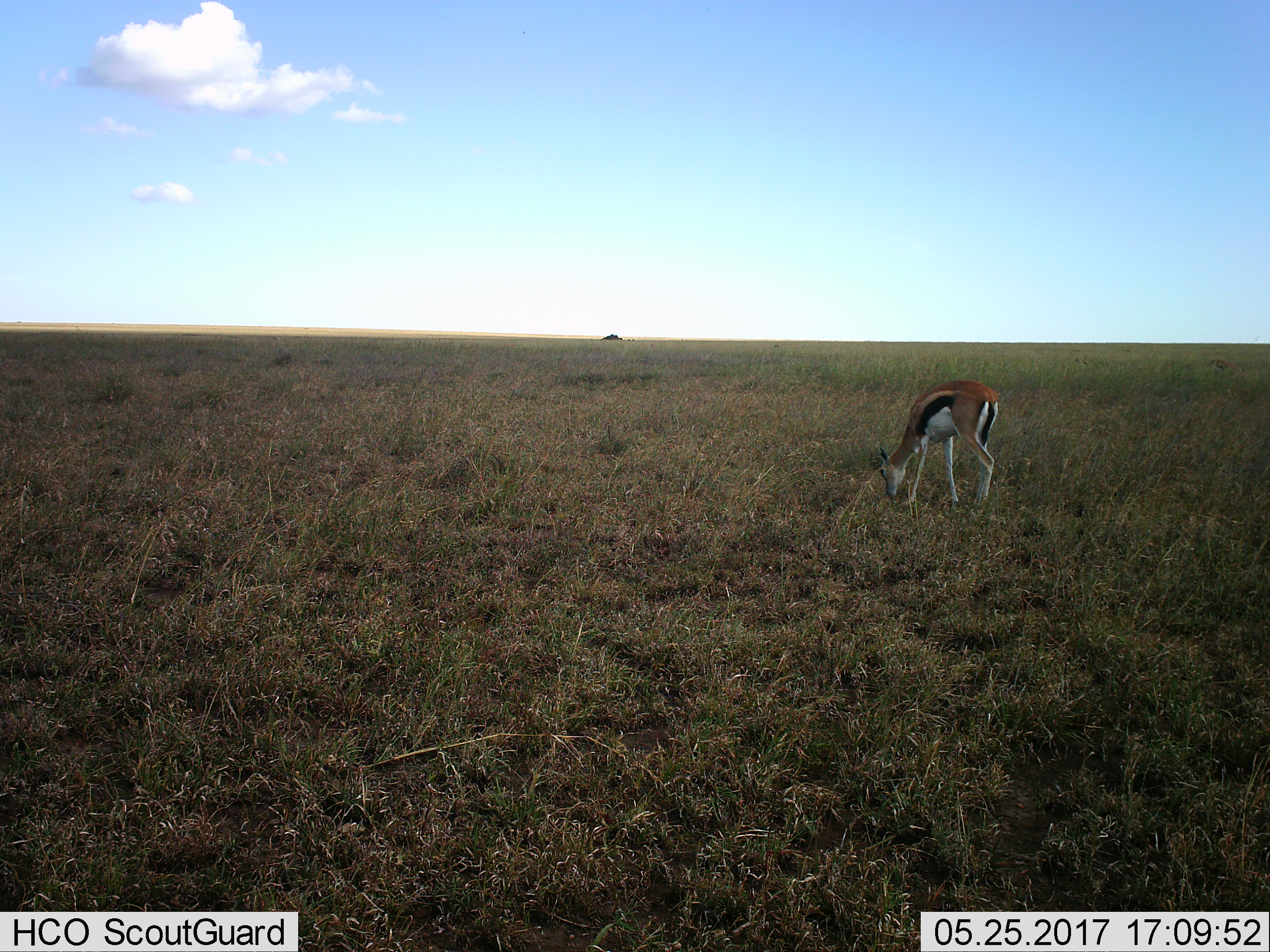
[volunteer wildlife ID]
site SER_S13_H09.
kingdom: Animalia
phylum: Chordata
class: Mammalia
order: Artiodactyla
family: Bovidae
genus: Eudorcas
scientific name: Eudorcas thomsonii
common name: thomson's gazelle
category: gazellethomsons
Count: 1.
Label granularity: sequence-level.